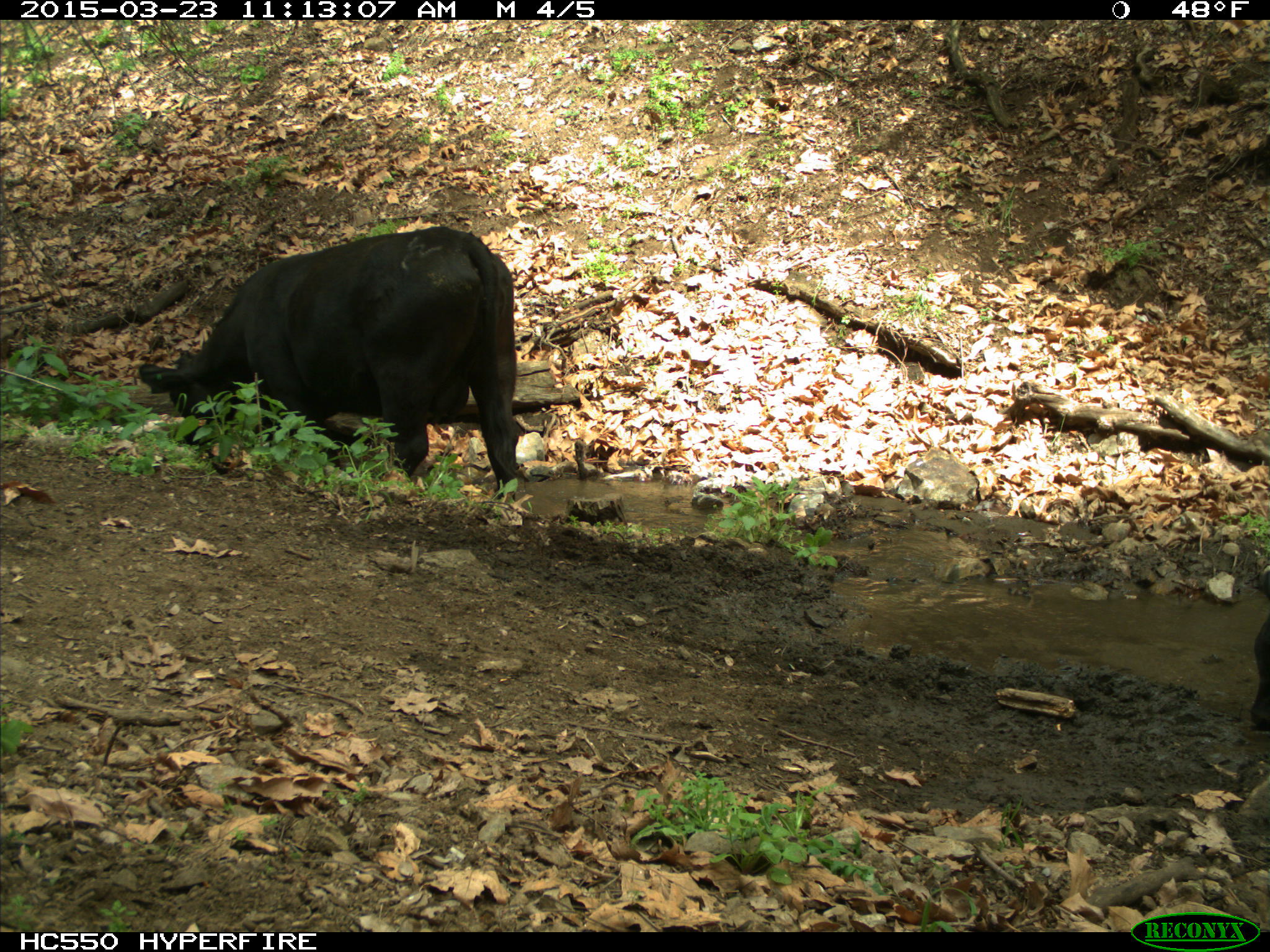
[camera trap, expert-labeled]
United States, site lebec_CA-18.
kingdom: Animalia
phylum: Chordata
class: Mammalia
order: Artiodactyla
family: Bovidae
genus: Bos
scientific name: Bos taurus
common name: domestic cow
Bos taurus (domestic cow).